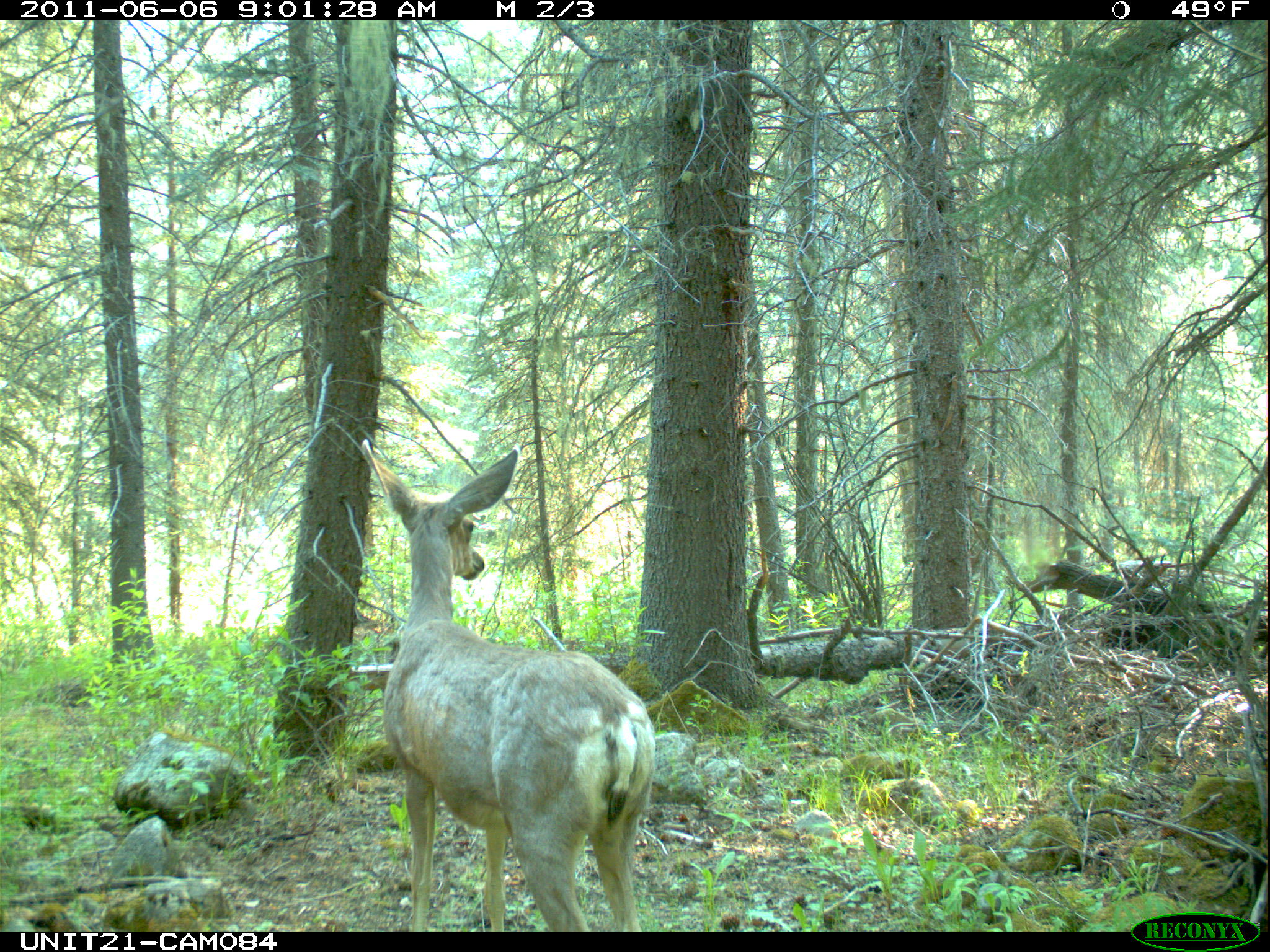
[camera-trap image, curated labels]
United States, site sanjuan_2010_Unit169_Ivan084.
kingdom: Animalia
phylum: Chordata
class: Mammalia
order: Artiodactyla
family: Cervidae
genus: Odocoileus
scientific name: Odocoileus hemionus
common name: mule deer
Odocoileus hemionus (mule deer).